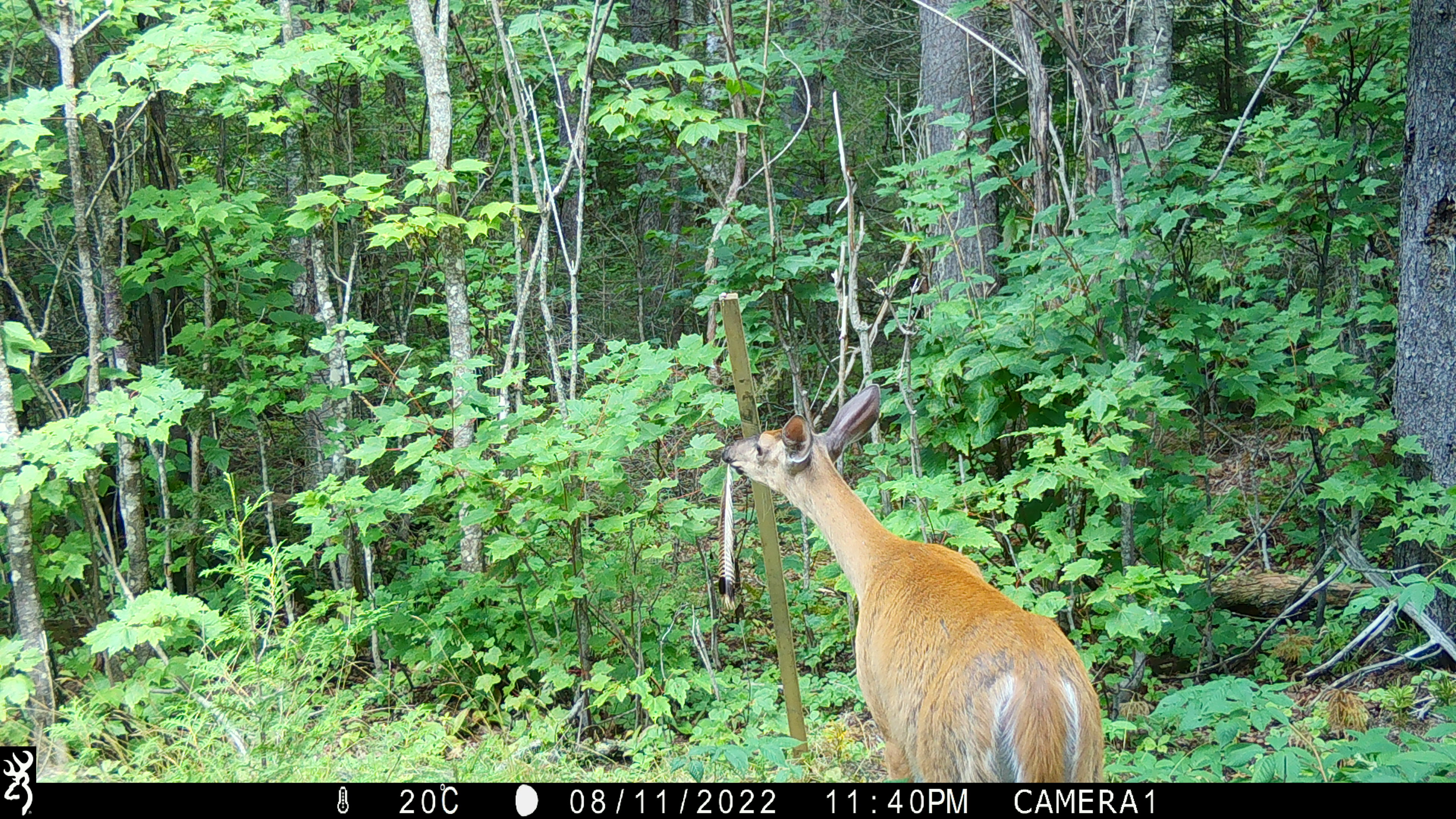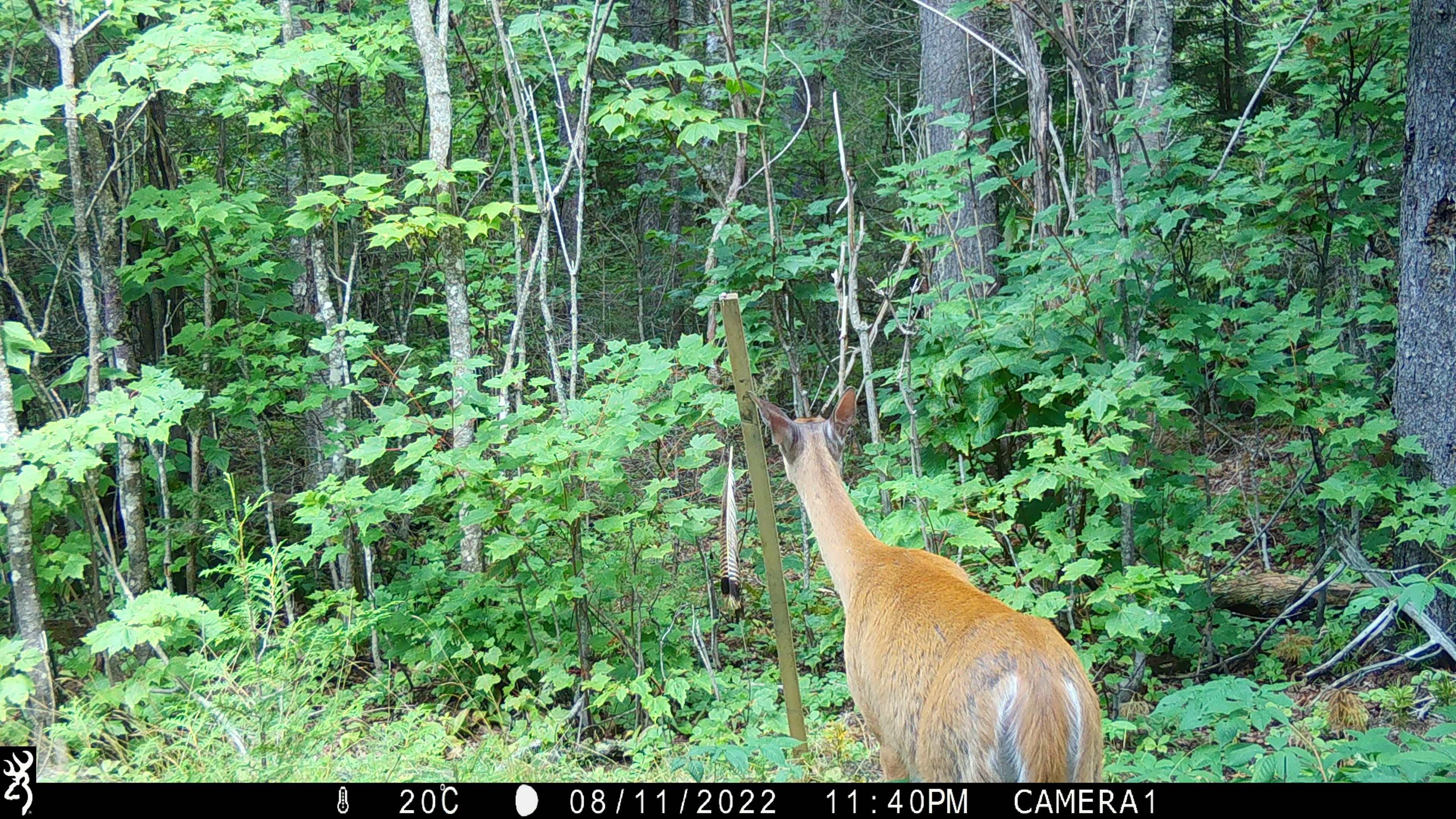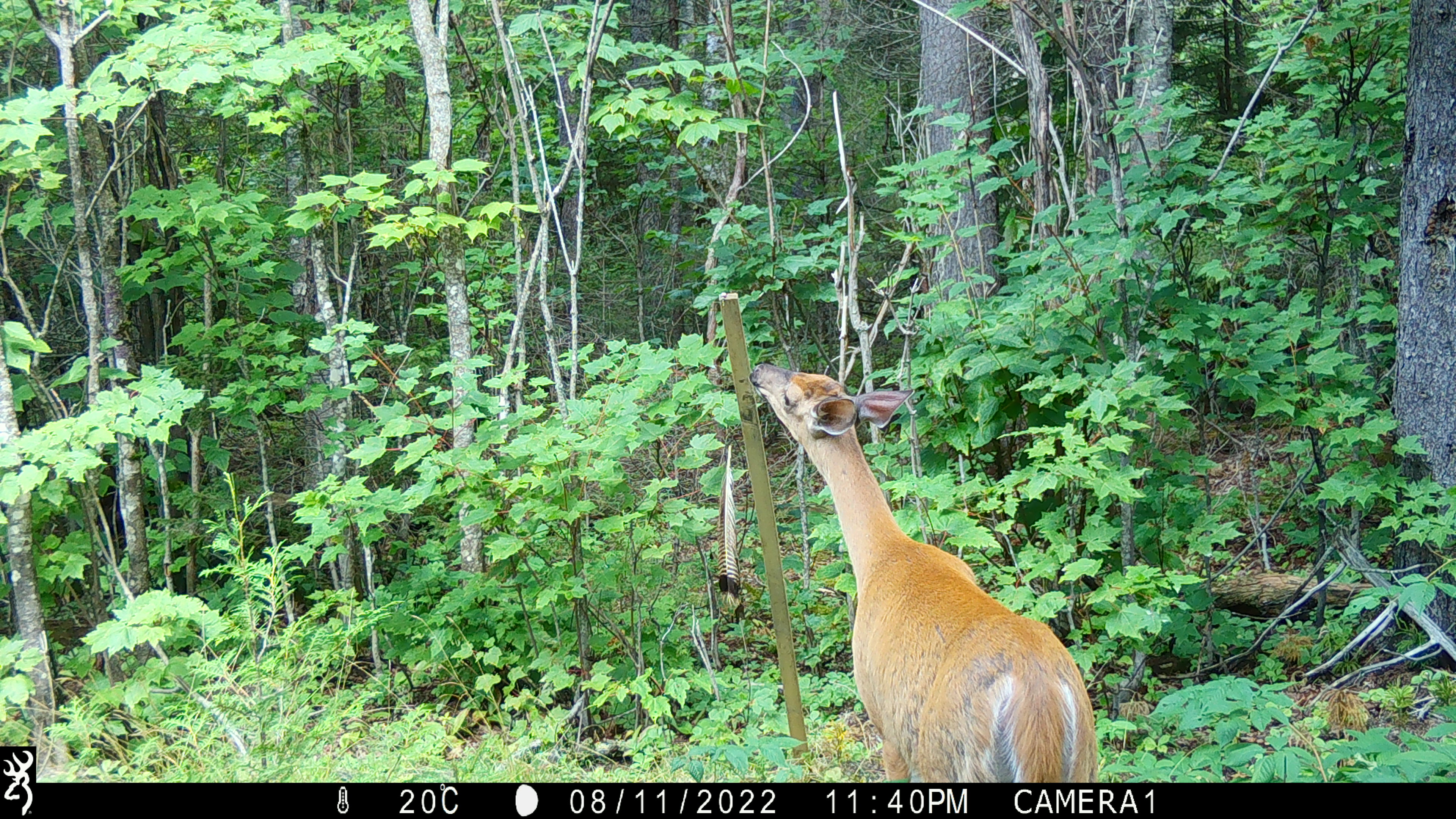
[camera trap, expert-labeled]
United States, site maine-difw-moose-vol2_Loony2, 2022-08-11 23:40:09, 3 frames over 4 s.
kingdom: Animalia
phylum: Chordata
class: Mammalia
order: Artiodactyla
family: Cervidae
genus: Odocoileus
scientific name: Odocoileus virginianus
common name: white-tailed deer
White-tailed deer (Odocoileus virginianus).